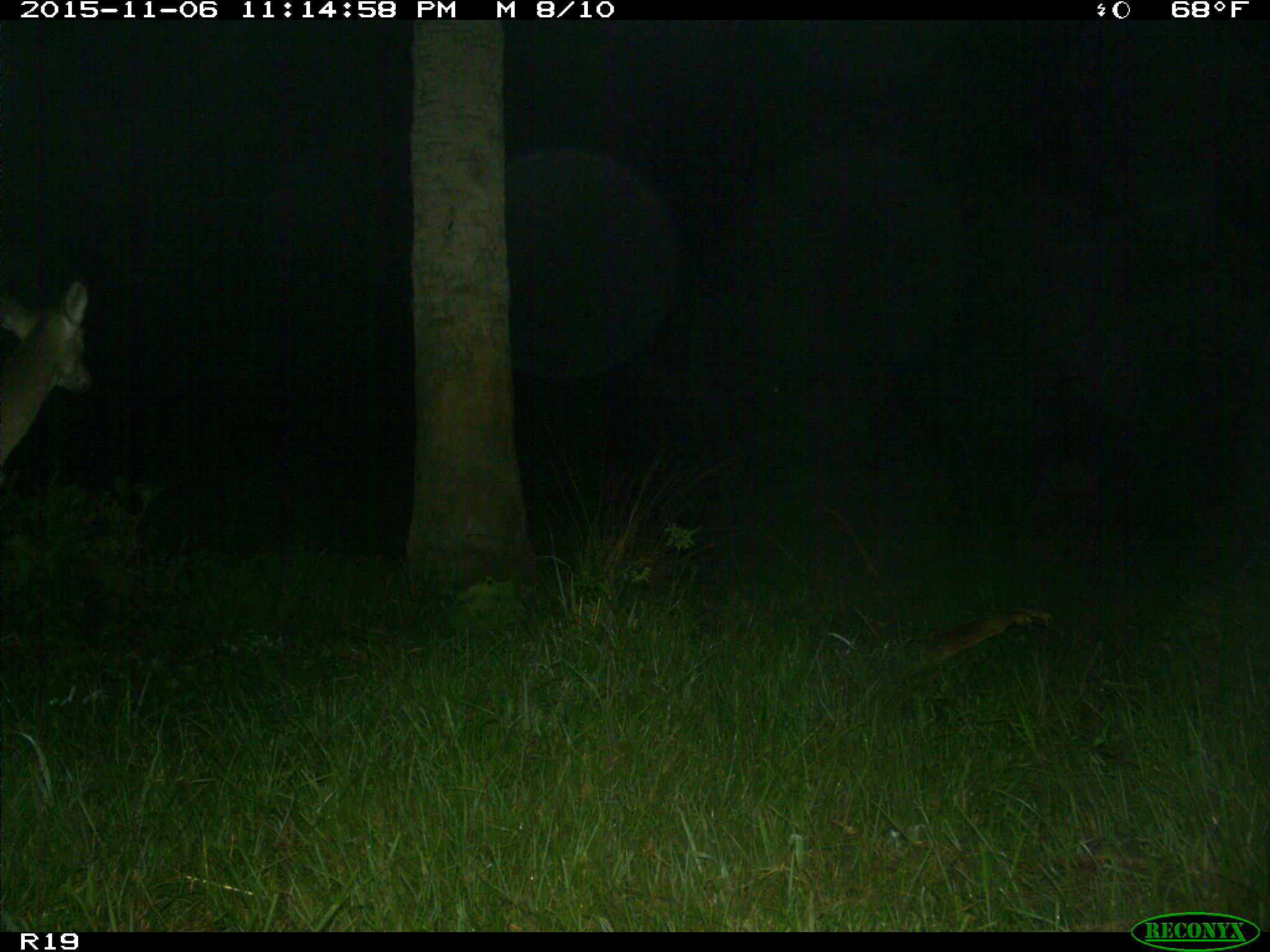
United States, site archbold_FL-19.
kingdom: Animalia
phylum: Chordata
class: Mammalia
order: Artiodactyla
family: Cervidae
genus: Odocoileus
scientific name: Odocoileus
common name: deer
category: unidentified deer